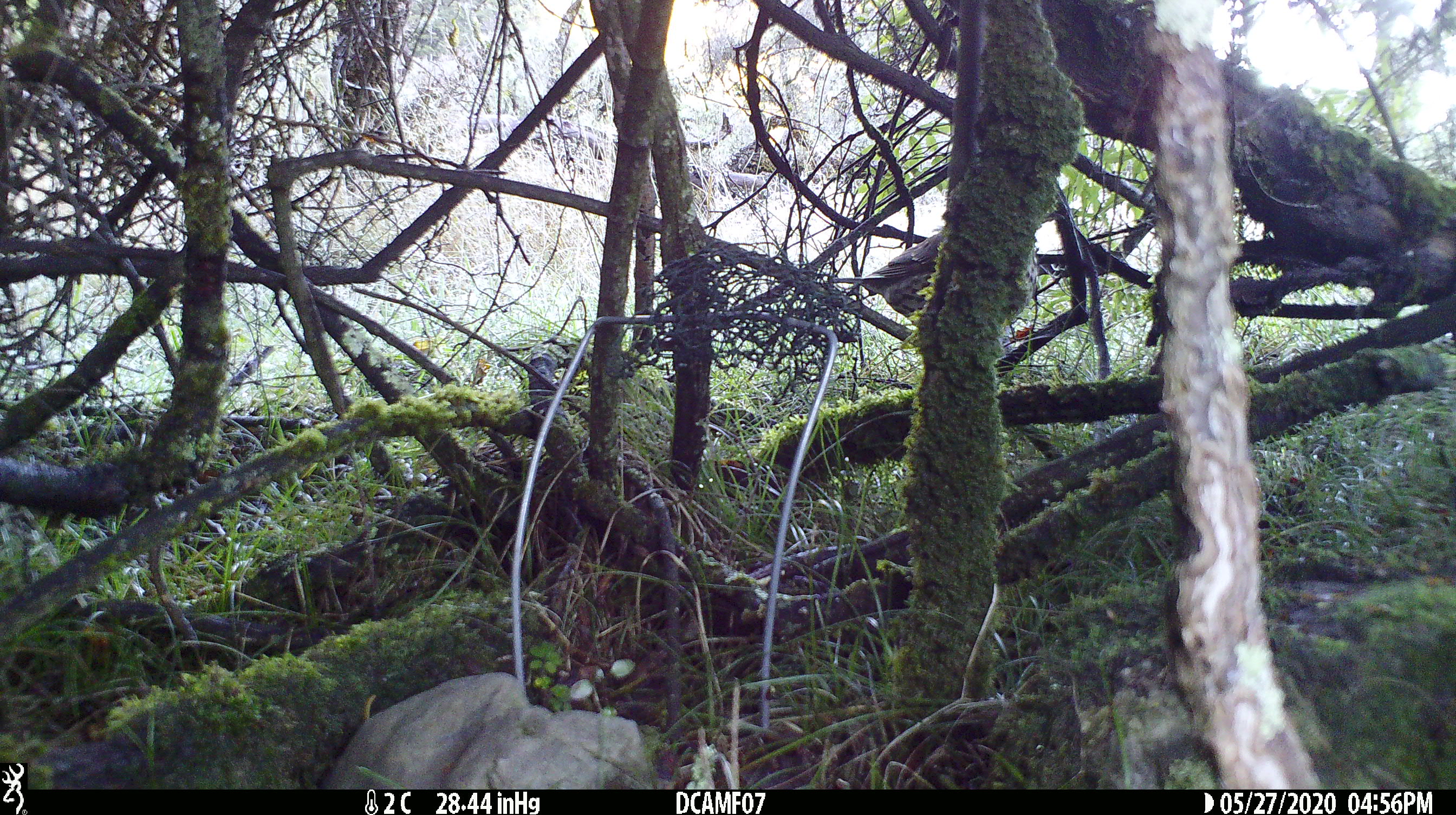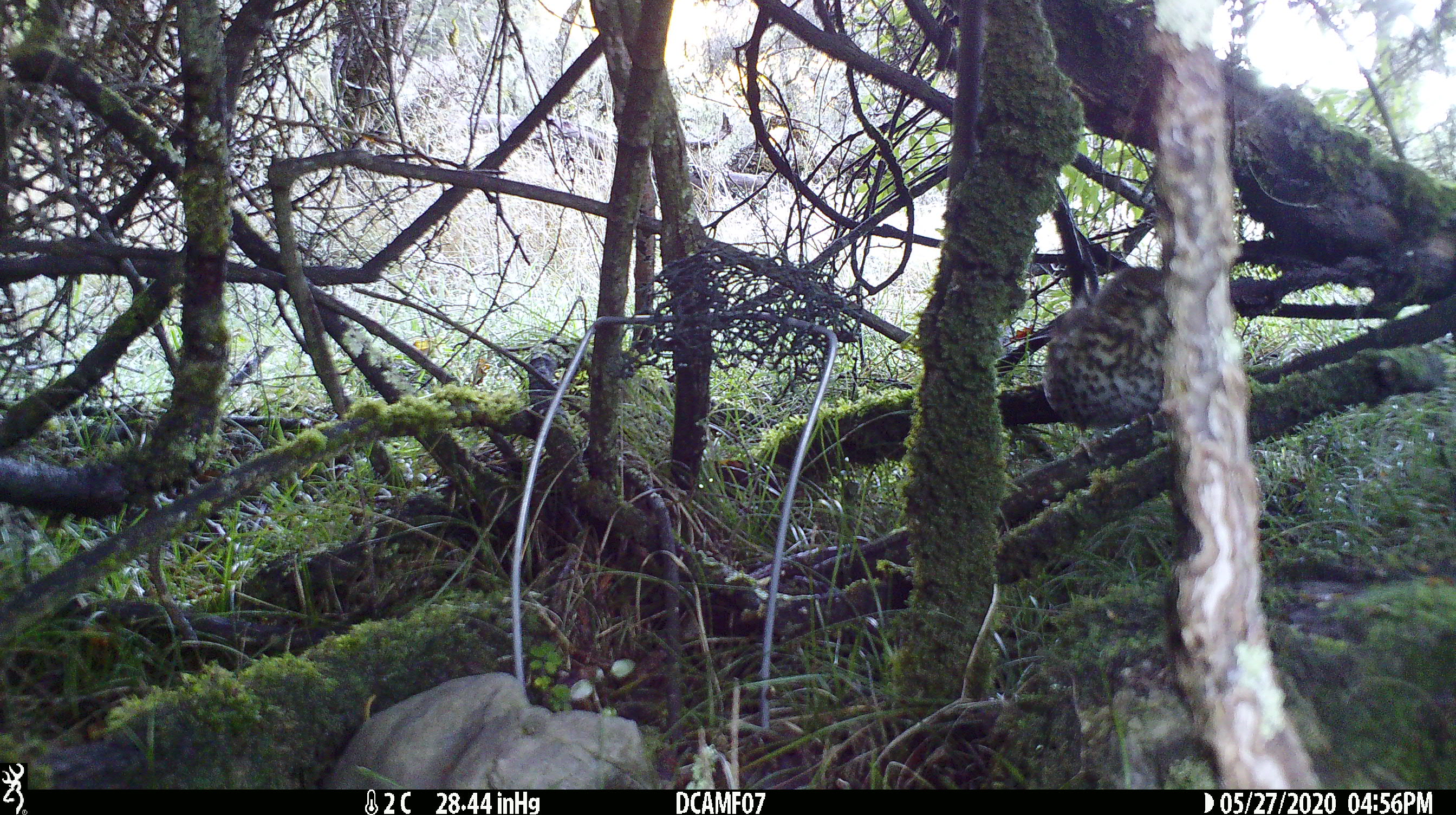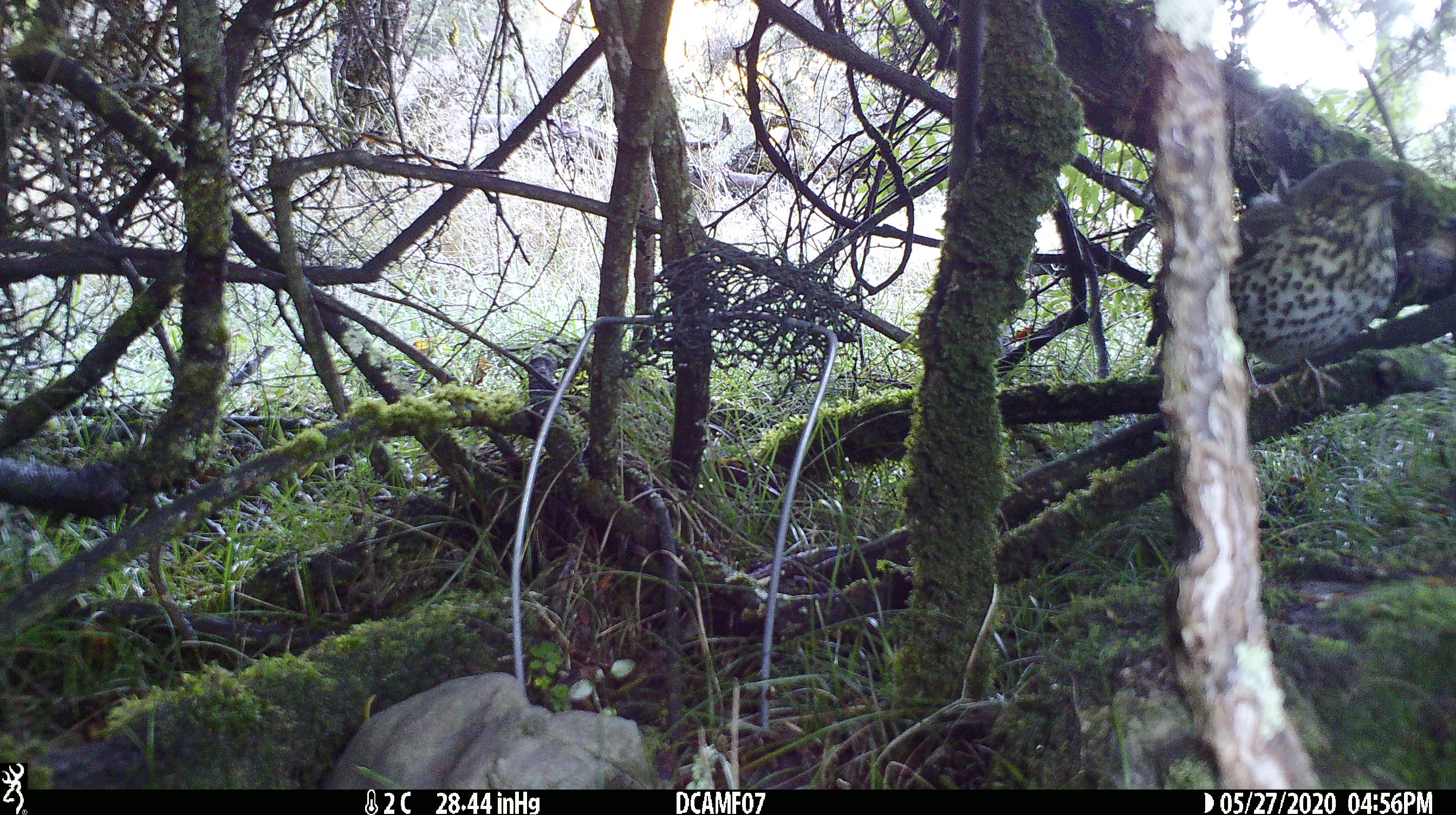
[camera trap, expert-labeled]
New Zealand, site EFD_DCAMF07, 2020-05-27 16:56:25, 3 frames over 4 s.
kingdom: Animalia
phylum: Chordata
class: Aves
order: Passeriformes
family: Turdidae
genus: Turdus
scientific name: Turdus philomelos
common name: song thrush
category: thrush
Thrush (song thrush) (Turdus philomelos).